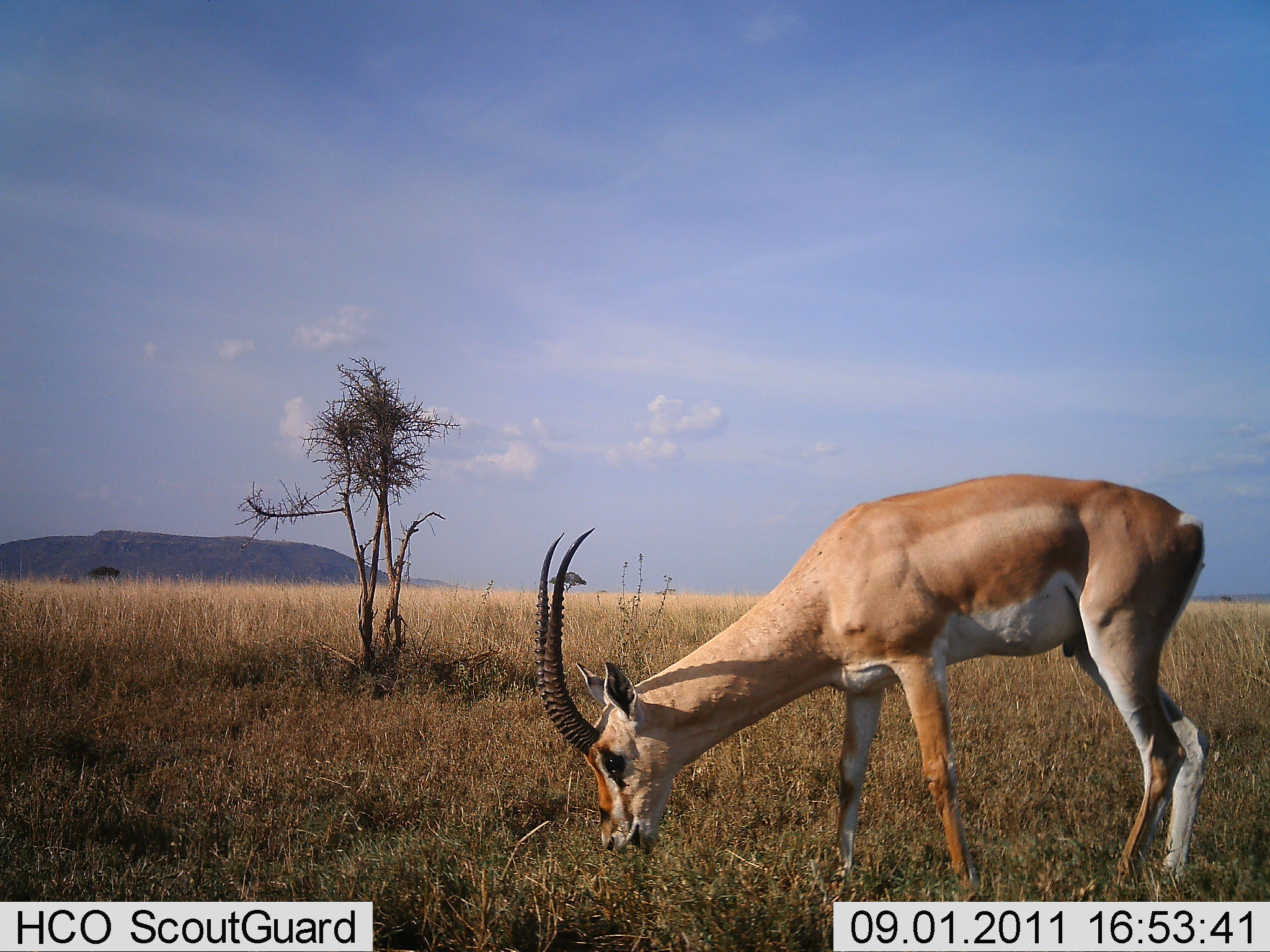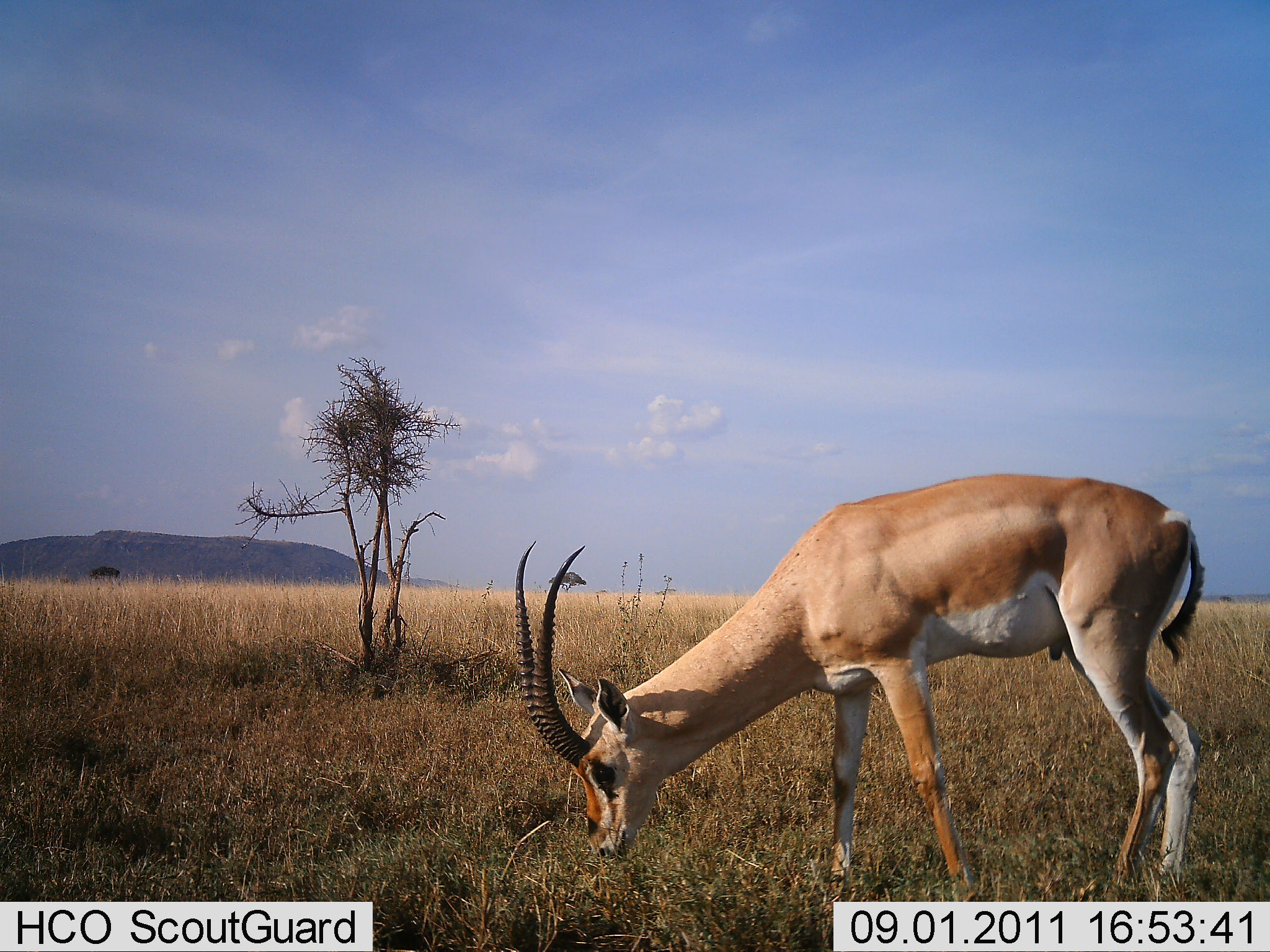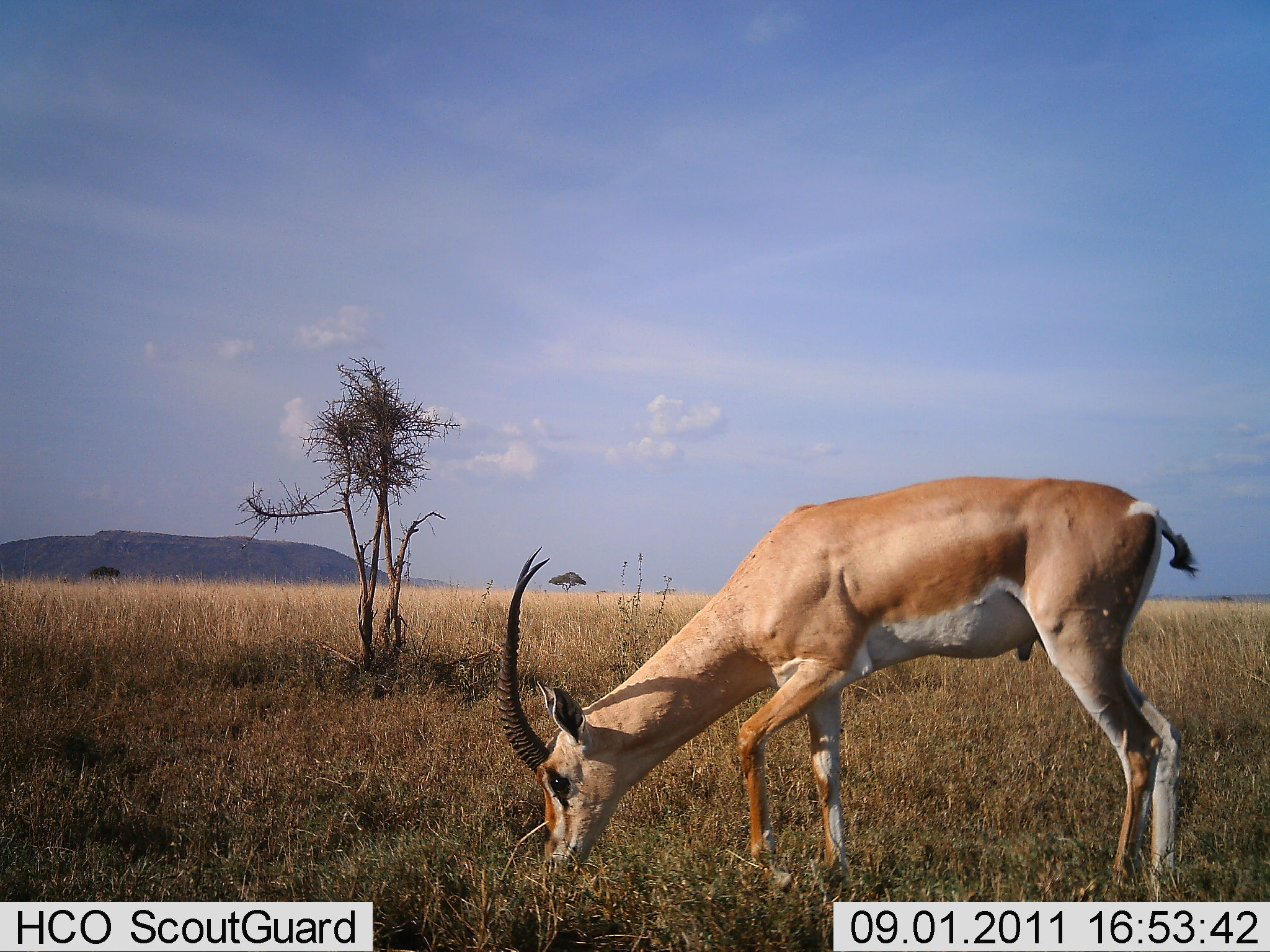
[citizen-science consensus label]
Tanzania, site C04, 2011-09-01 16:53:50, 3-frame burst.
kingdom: Animalia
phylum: Chordata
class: Mammalia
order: Artiodactyla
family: Bovidae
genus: Nanger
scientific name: Nanger granti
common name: grant's gazelle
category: gazellegrants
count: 1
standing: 23%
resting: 0%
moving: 8%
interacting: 0%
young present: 0%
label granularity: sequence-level